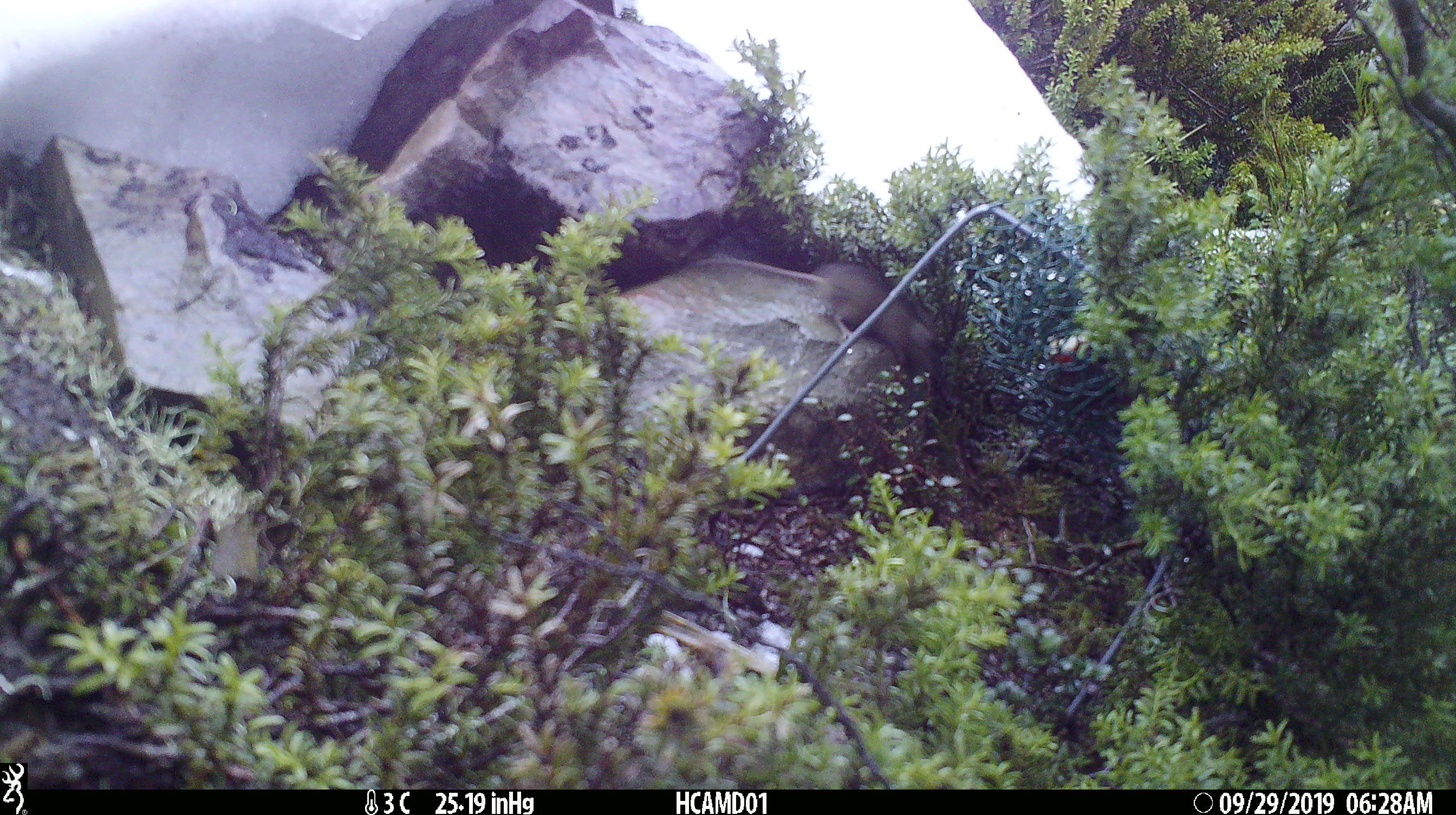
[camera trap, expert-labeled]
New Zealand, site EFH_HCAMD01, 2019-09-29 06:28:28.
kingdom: Animalia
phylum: Chordata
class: Mammalia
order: Rodentia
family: Muridae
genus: Mus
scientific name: Mus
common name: mouse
Mouse (Mus).